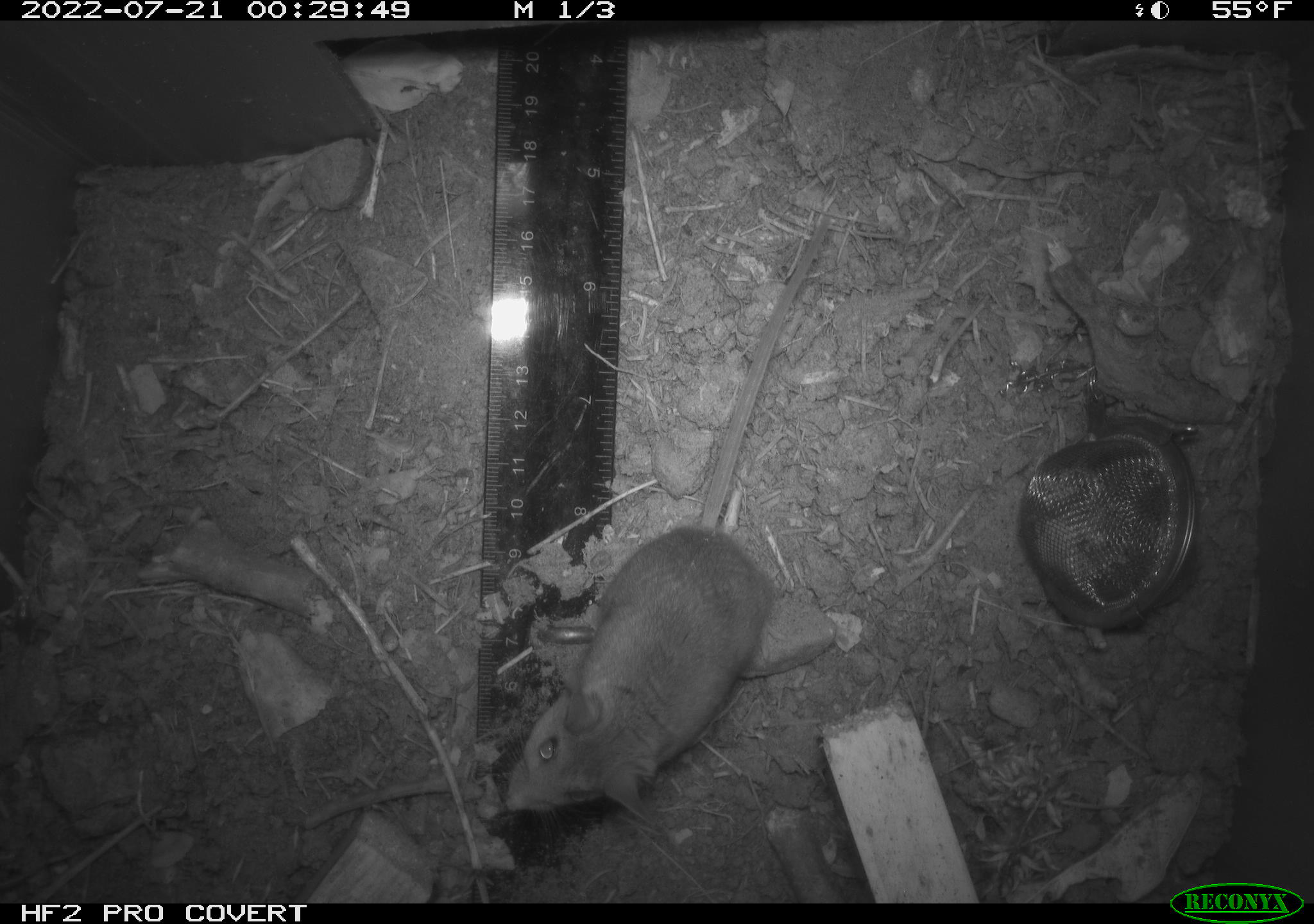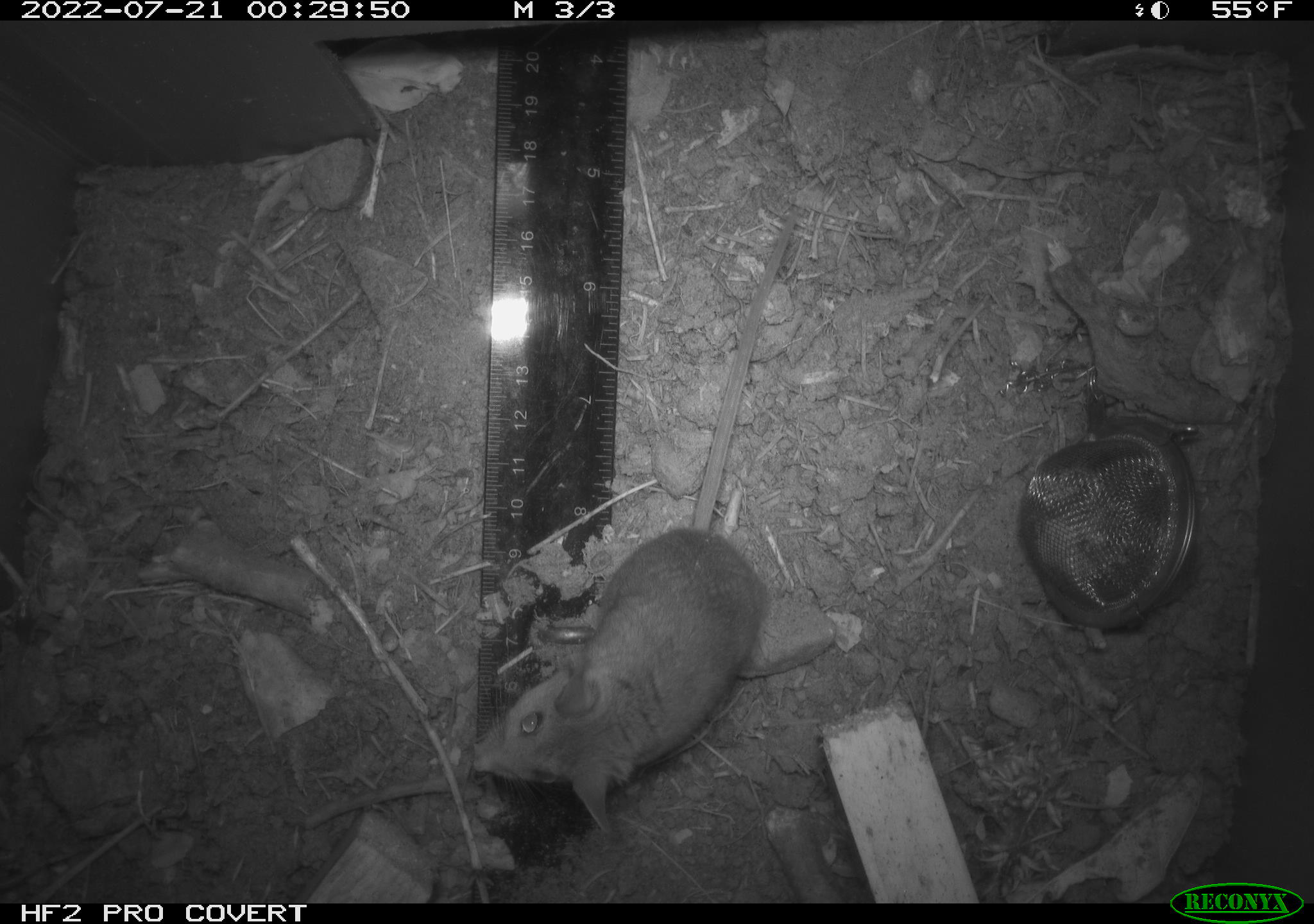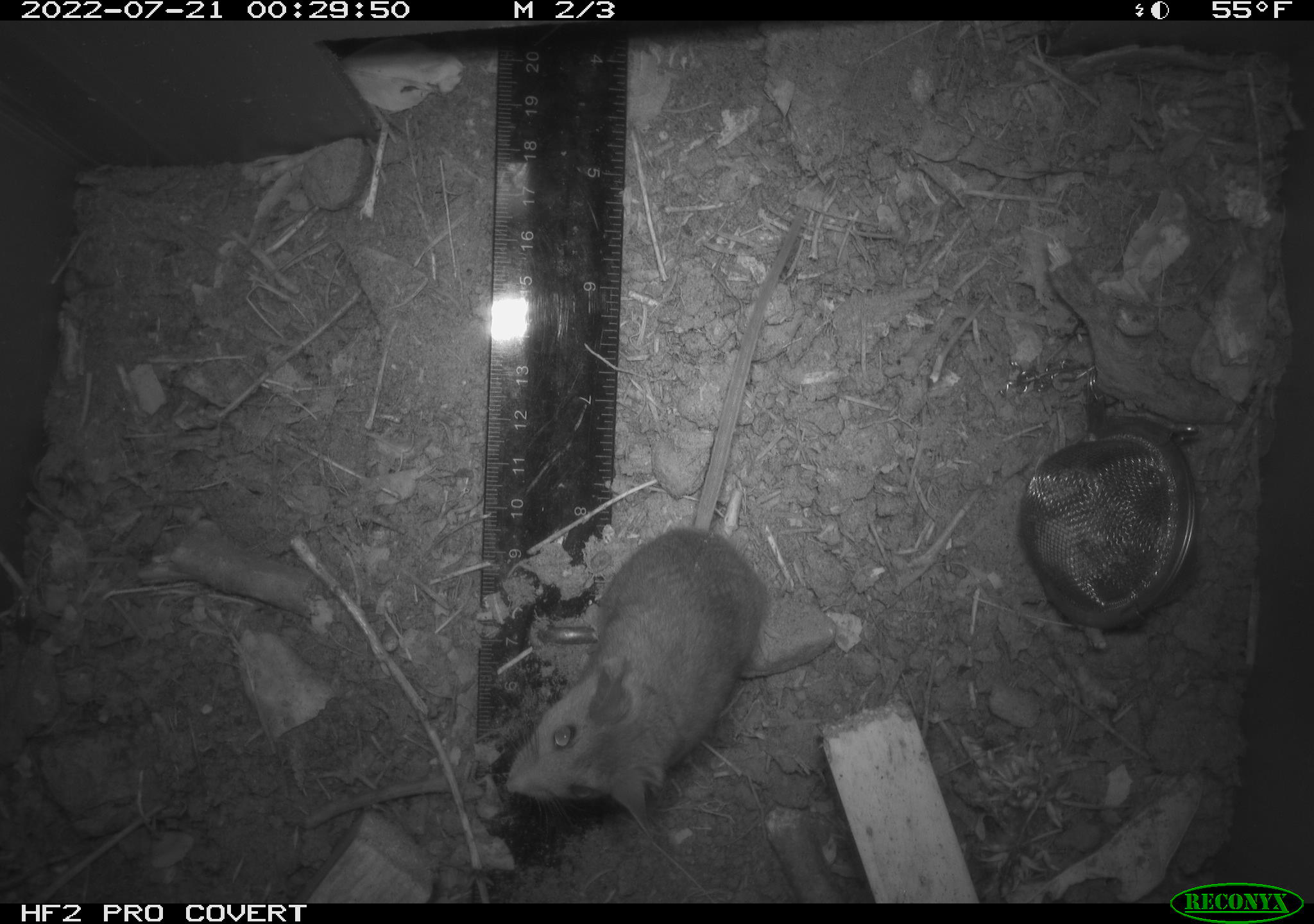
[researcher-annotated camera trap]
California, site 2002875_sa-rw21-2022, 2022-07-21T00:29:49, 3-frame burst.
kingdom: Animalia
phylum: Chordata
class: Mammalia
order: Rodentia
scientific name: Rodentia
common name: mouse species